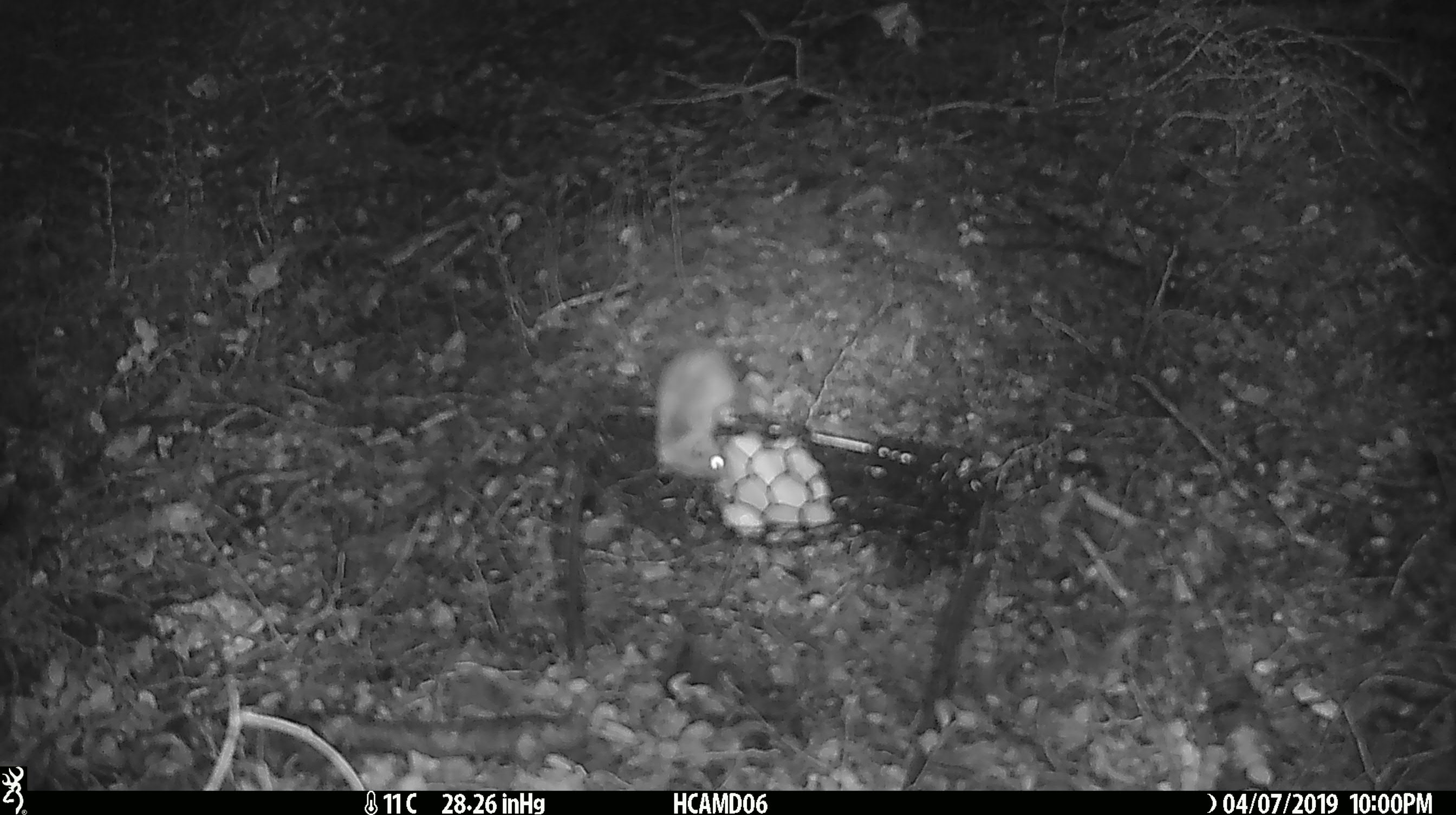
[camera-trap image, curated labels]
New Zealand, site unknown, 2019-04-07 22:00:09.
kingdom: Animalia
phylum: Chordata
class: Mammalia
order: Rodentia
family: Muridae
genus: Mus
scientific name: Mus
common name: mouse